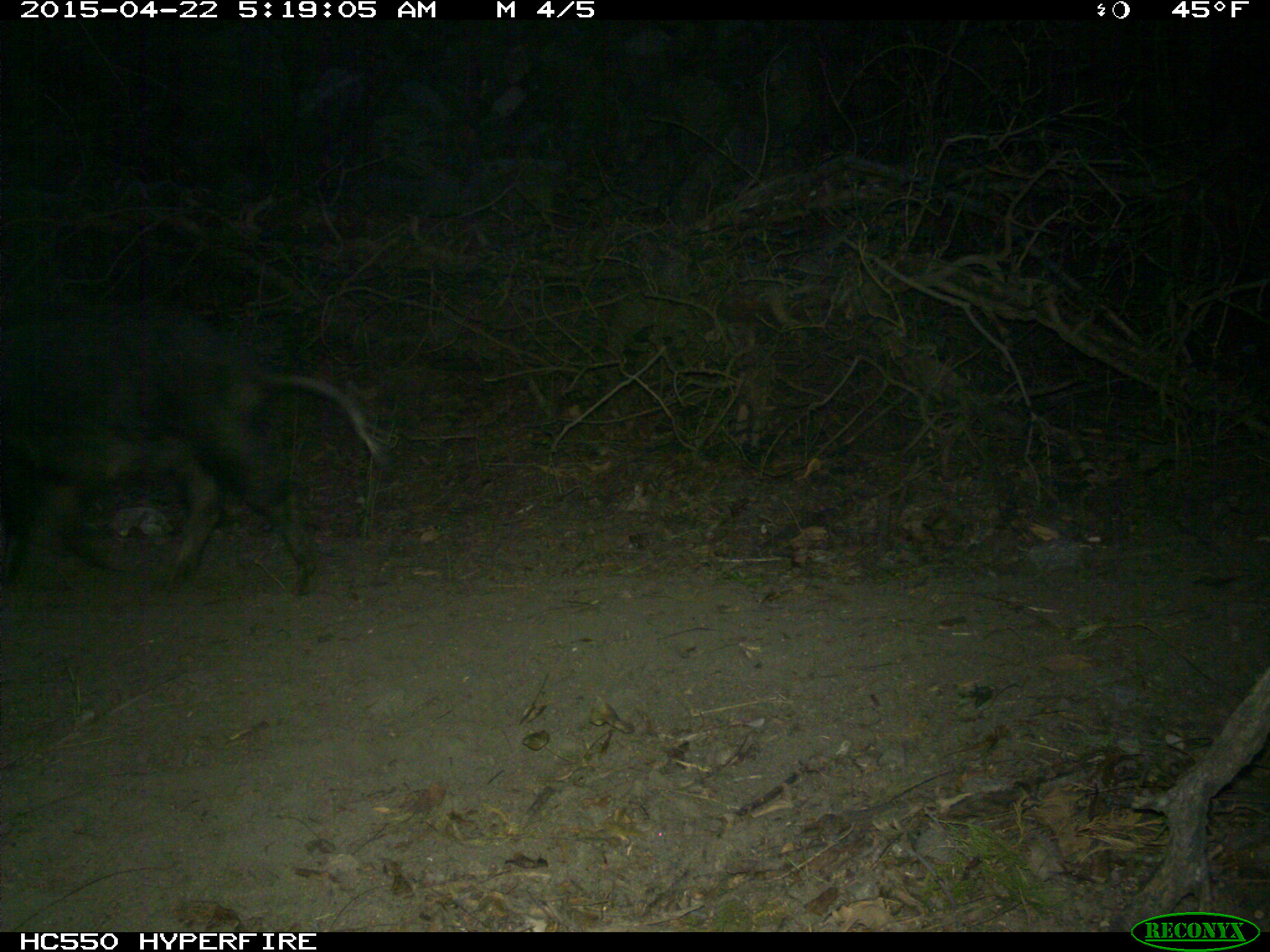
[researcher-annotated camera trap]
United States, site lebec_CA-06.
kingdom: Animalia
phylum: Chordata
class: Mammalia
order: Artiodactyla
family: Suidae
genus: Sus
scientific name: Sus scrofa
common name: wild boar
Sus scrofa (wild boar).